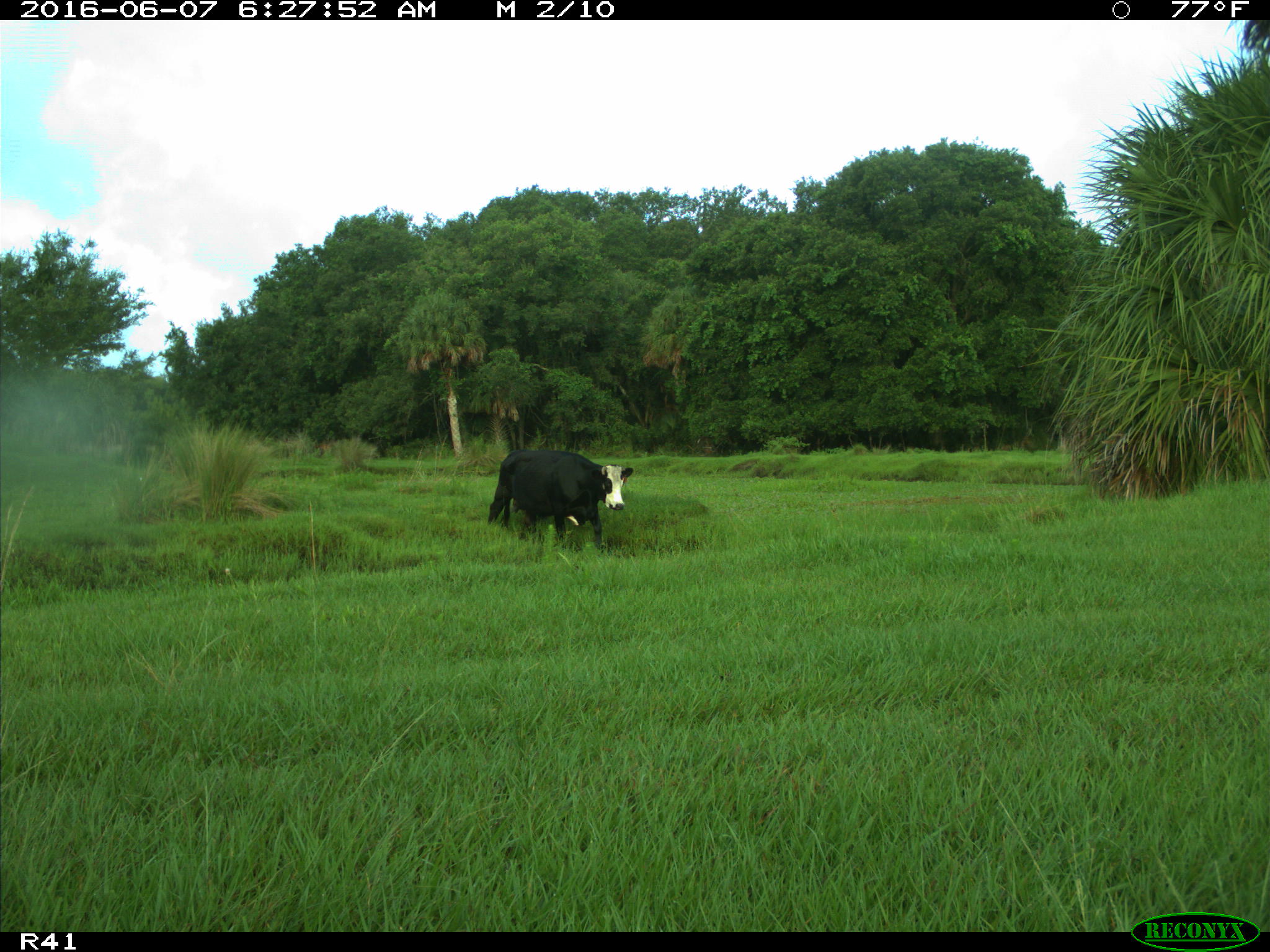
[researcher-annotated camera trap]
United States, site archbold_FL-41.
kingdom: Animalia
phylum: Chordata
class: Mammalia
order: Artiodactyla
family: Bovidae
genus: Bos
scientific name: Bos taurus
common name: domestic cow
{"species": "Bos taurus (domestic cow)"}